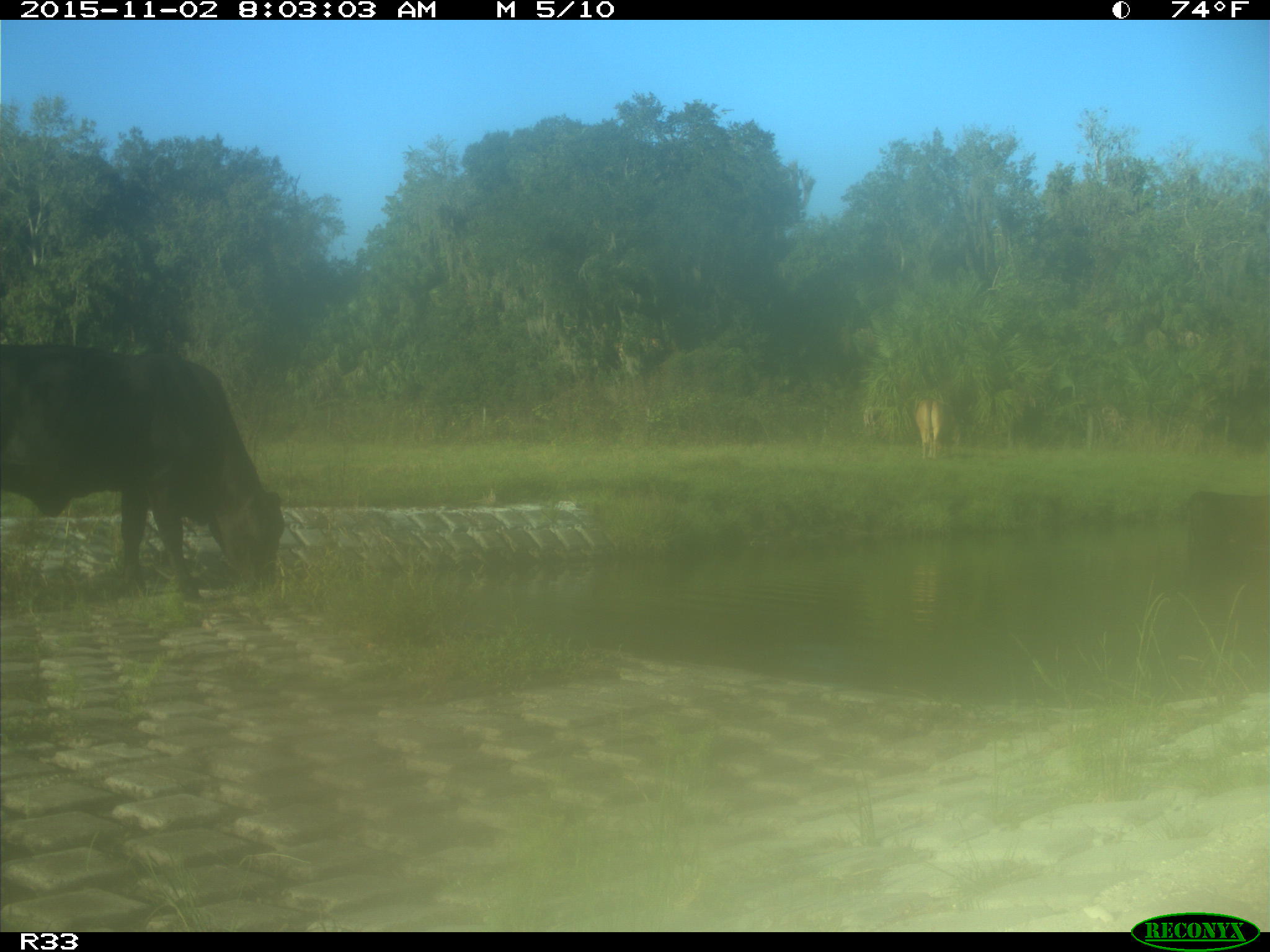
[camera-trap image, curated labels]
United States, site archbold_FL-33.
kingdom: Animalia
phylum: Chordata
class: Mammalia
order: Artiodactyla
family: Bovidae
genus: Bos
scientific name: Bos taurus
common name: domestic cow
Bos taurus (domestic cow).